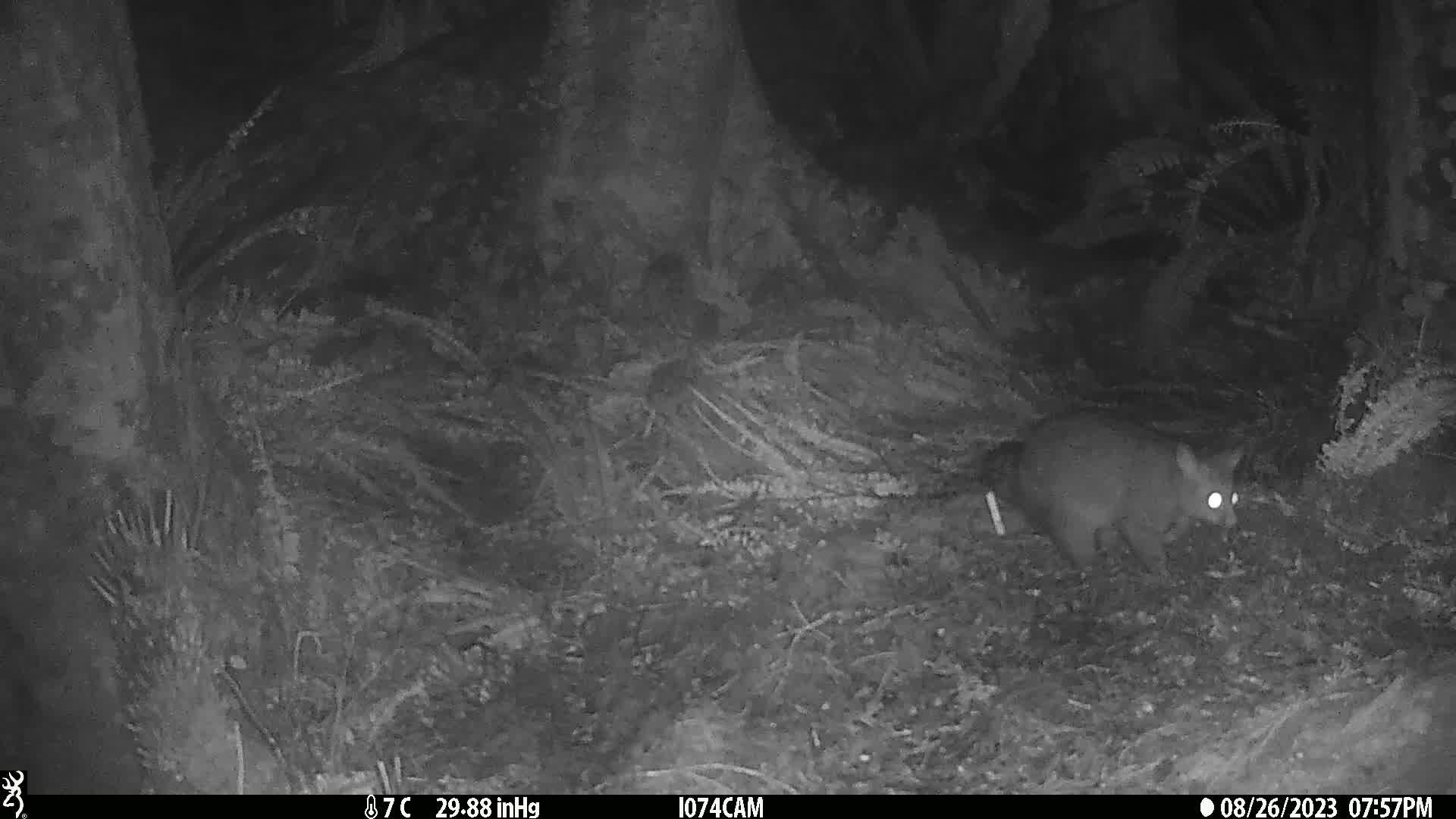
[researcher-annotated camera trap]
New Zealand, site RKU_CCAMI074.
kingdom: Animalia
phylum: Chordata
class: Mammalia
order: Diprotodontia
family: Phalangeridae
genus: Trichosurus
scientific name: Trichosurus vulpecula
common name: common brushtail possum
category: possum